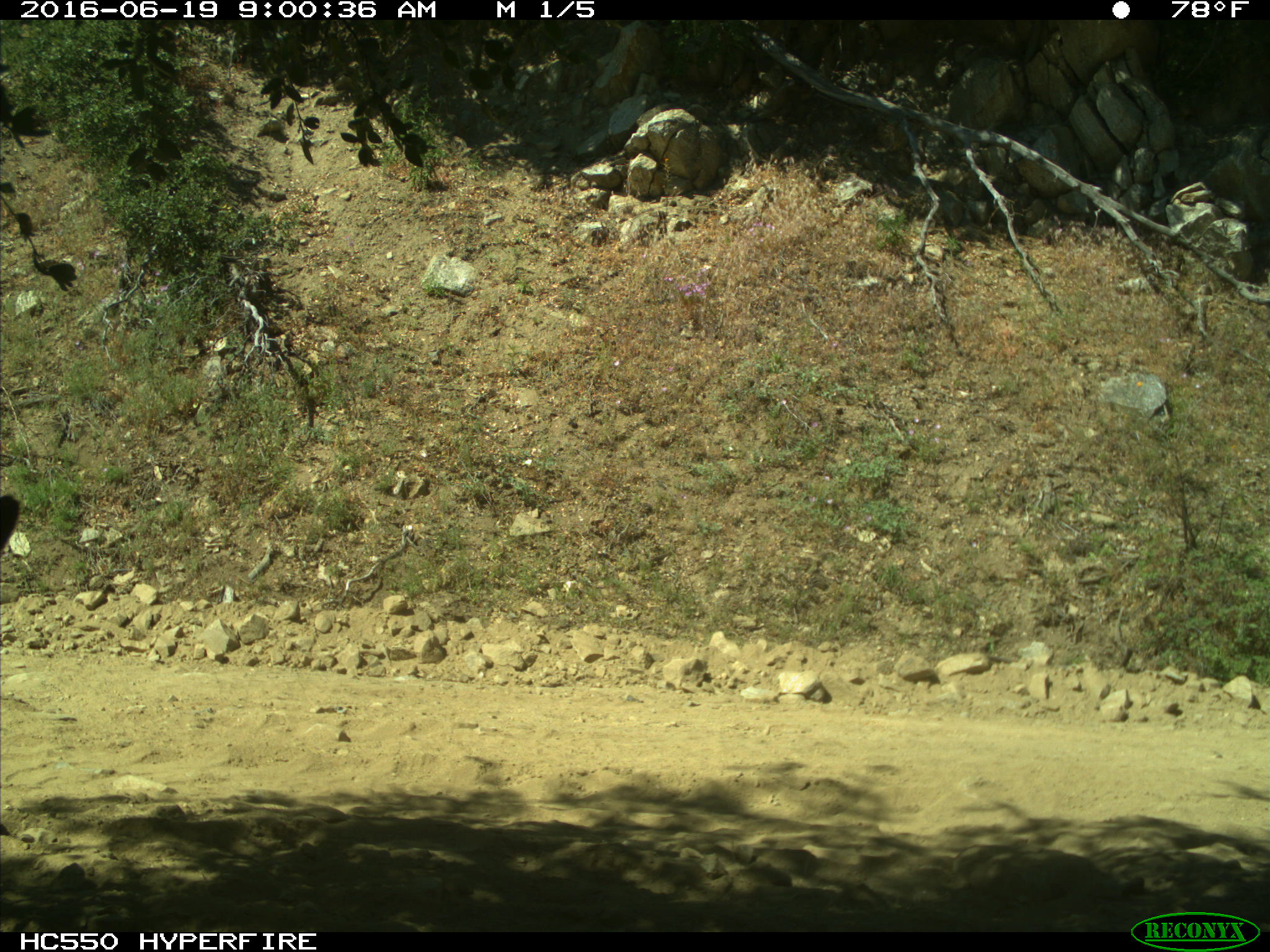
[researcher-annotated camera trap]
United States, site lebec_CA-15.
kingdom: Animalia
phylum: Chordata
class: Mammalia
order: Carnivora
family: Ursidae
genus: Ursus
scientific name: Ursus americanus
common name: american black bear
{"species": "Ursus americanus (american black bear)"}